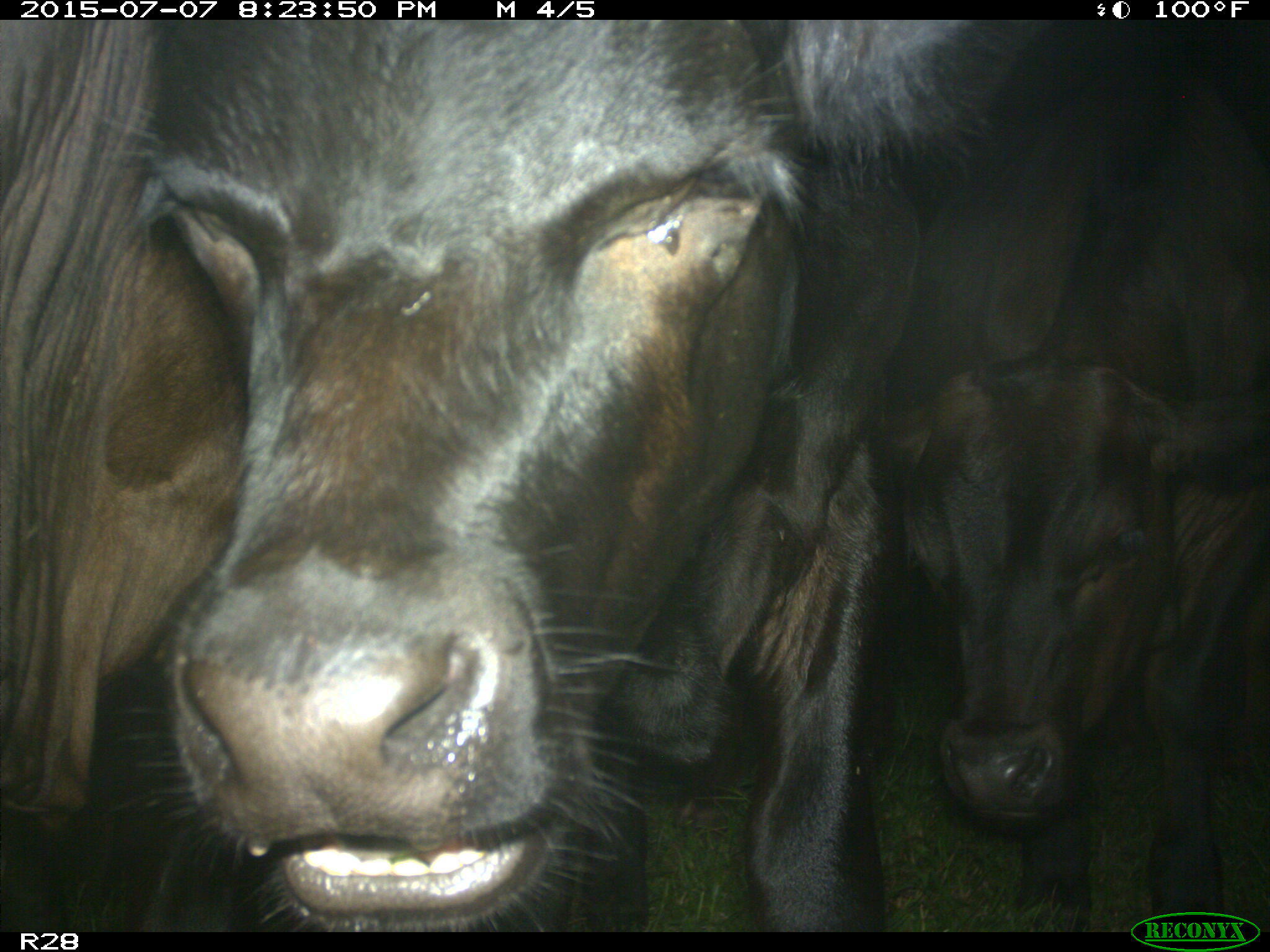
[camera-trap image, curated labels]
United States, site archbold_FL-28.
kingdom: Animalia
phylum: Chordata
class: Mammalia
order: Artiodactyla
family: Bovidae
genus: Bos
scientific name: Bos taurus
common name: domestic cow